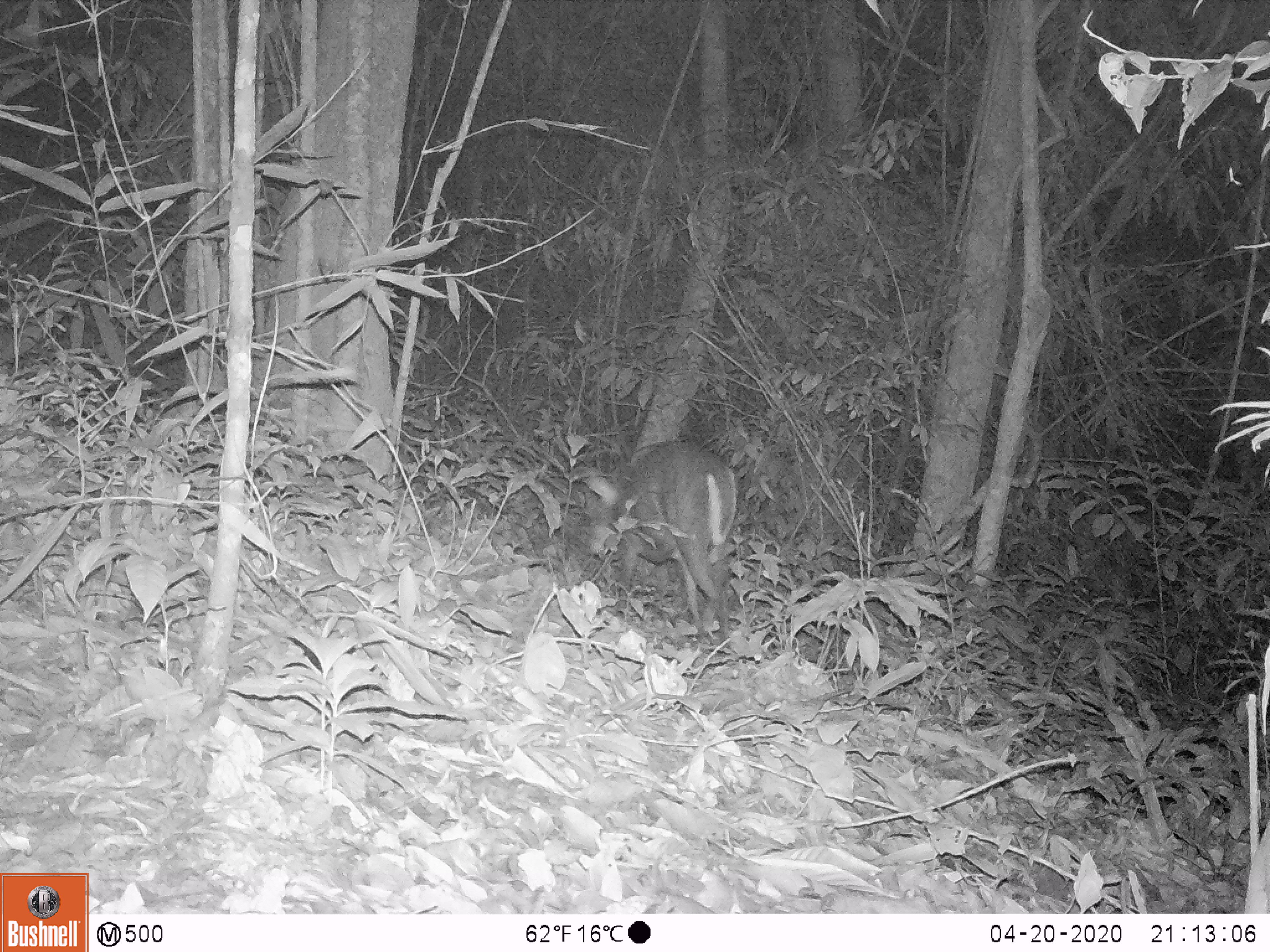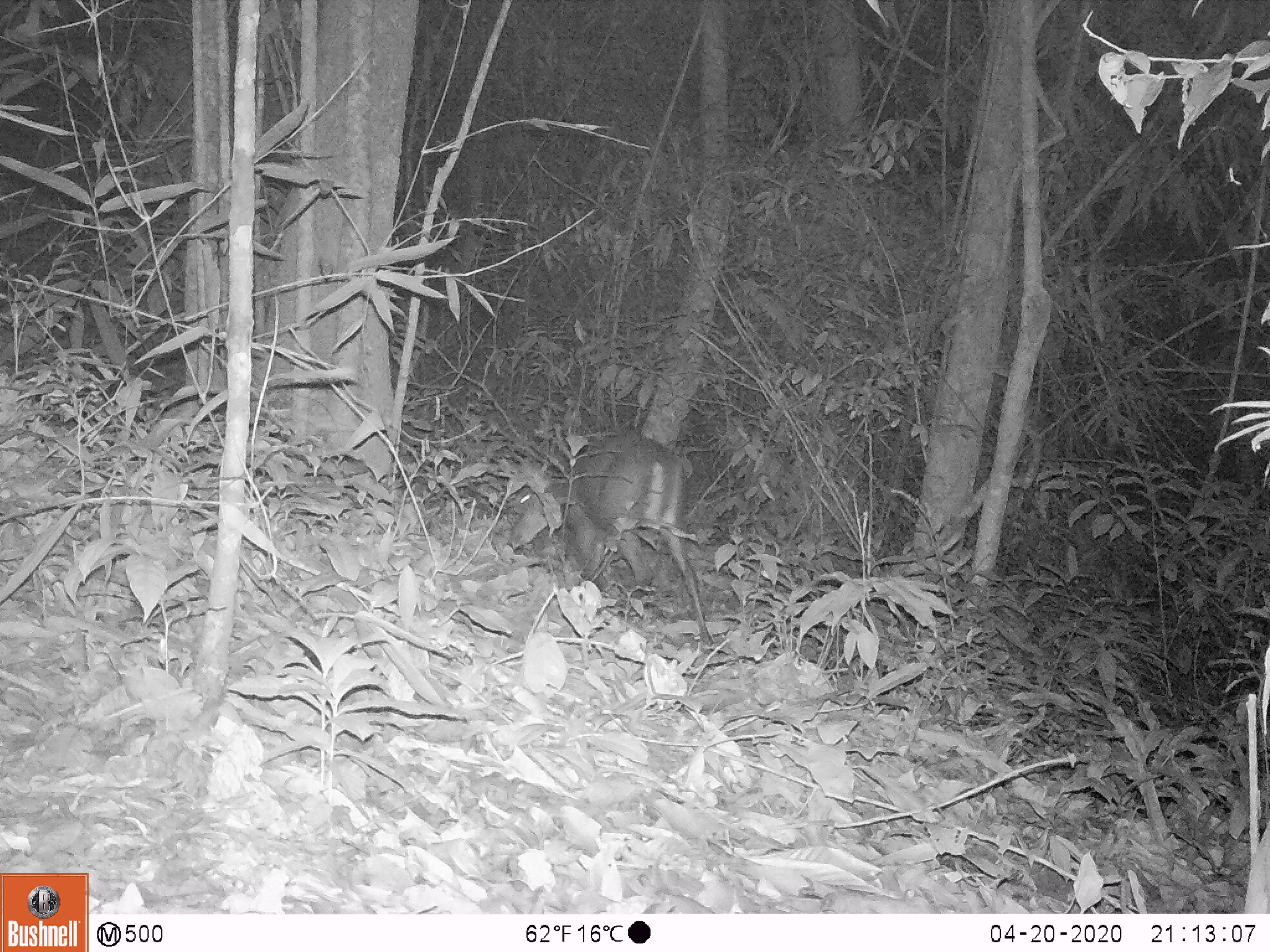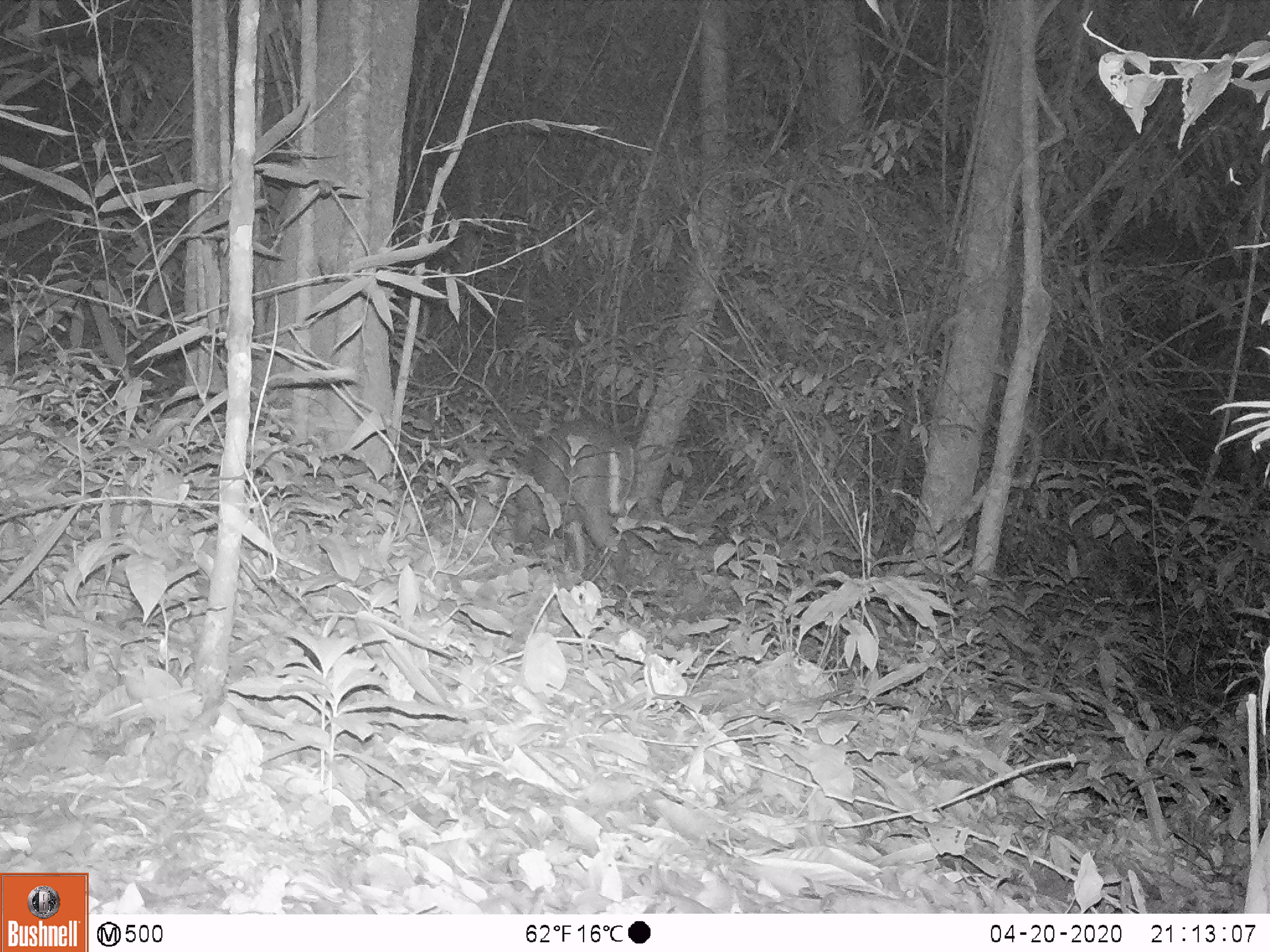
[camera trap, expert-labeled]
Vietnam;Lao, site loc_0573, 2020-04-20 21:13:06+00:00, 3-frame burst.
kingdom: Animalia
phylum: Chordata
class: Mammalia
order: Artiodactyla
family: Cervidae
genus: Muntiacus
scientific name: Muntiacus rooseveltorum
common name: roosevelt's muntjac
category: roosevelts muntjac group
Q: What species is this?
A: Roosevelts muntjac group (roosevelt's muntjac) (Muntiacus rooseveltorum).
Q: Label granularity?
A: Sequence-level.